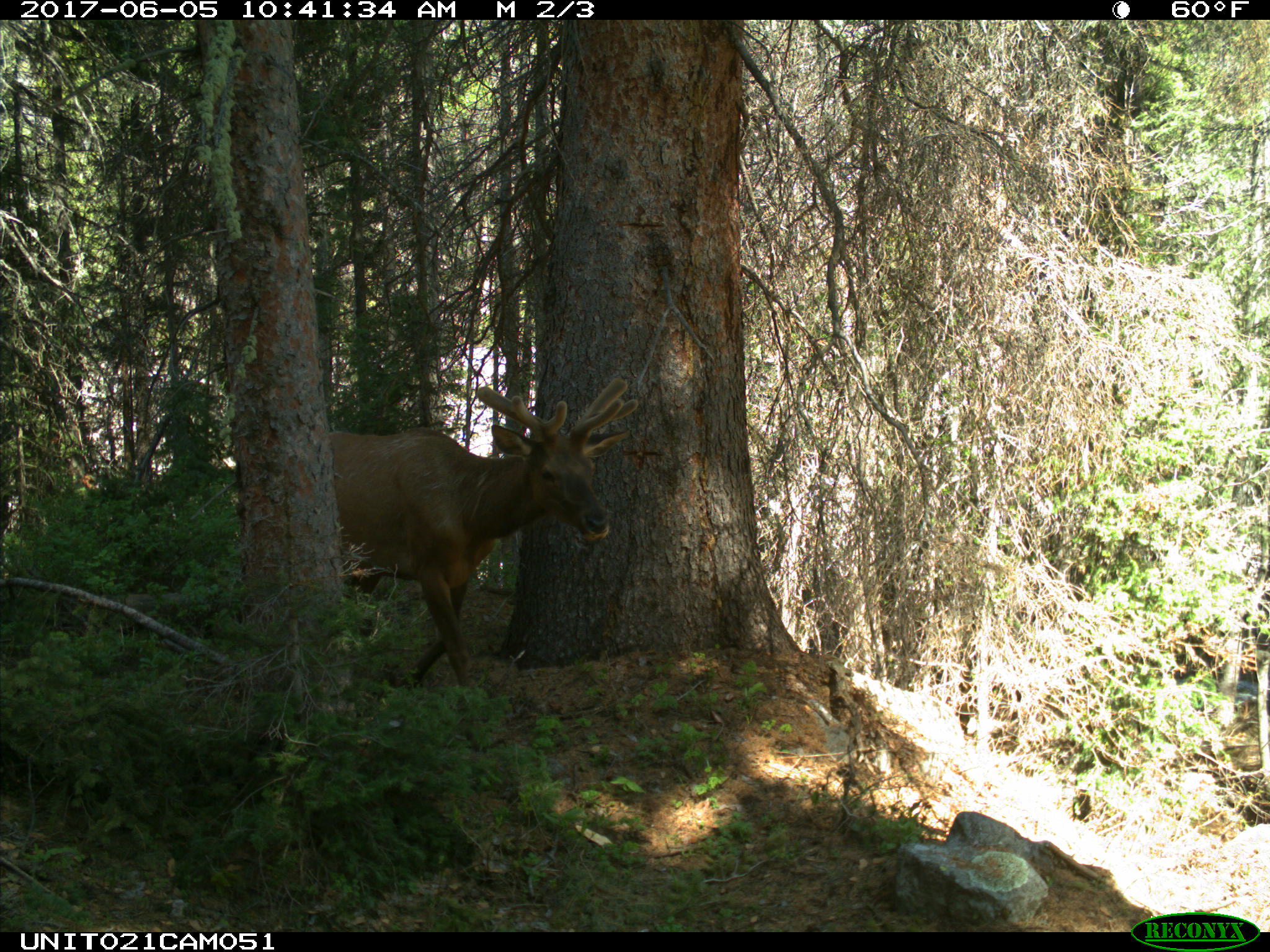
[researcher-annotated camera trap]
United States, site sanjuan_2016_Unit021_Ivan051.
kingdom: Animalia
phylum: Chordata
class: Mammalia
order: Artiodactyla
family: Cervidae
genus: Cervus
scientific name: Cervus elaphus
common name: red deer